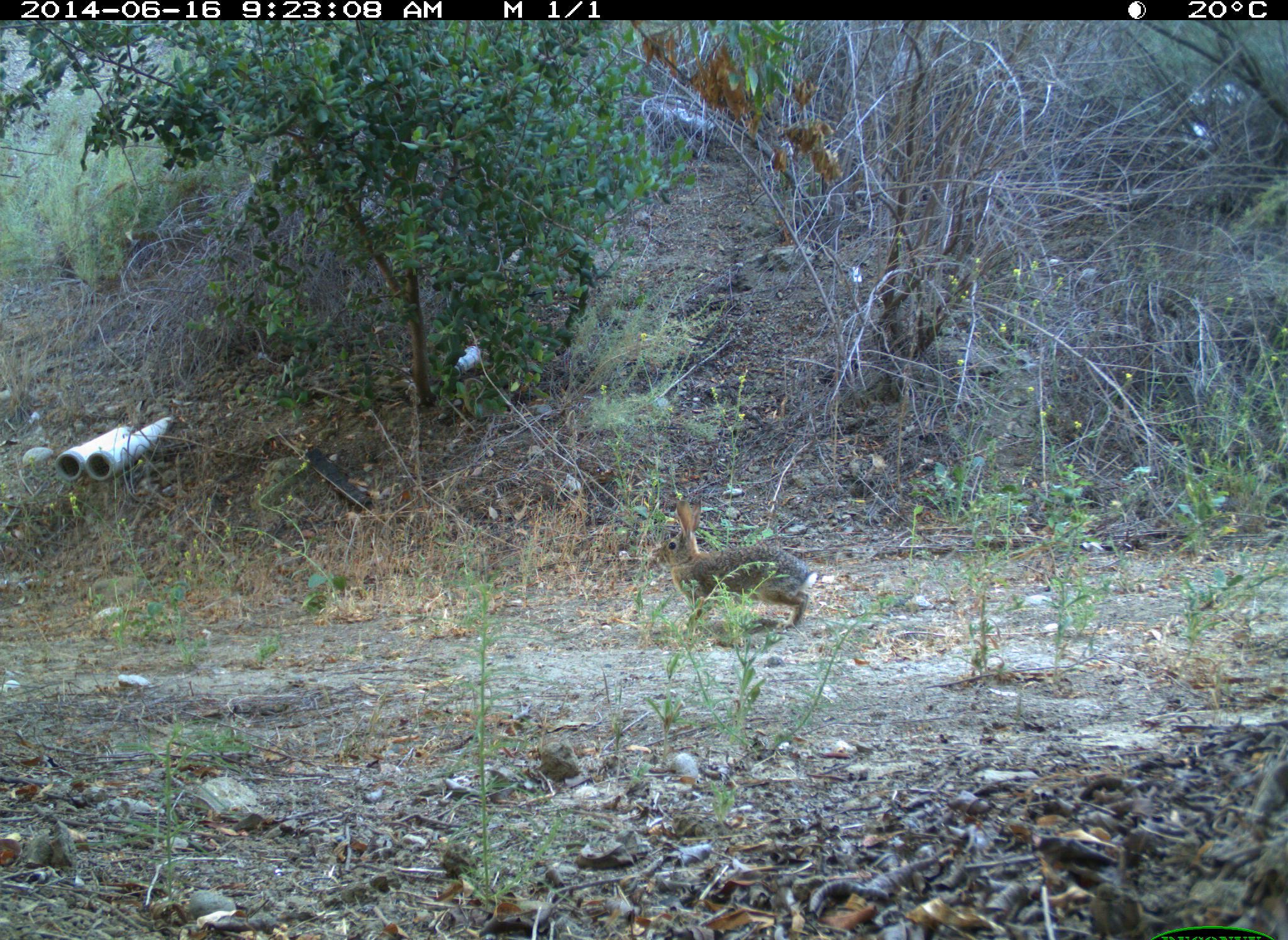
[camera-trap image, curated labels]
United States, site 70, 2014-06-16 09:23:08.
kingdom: Animalia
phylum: Chordata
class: Mammalia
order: Lagomorpha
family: Leporidae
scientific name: Leporidae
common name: rabbits and hares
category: rabbit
Rabbit (rabbits and hares) (Leporidae).